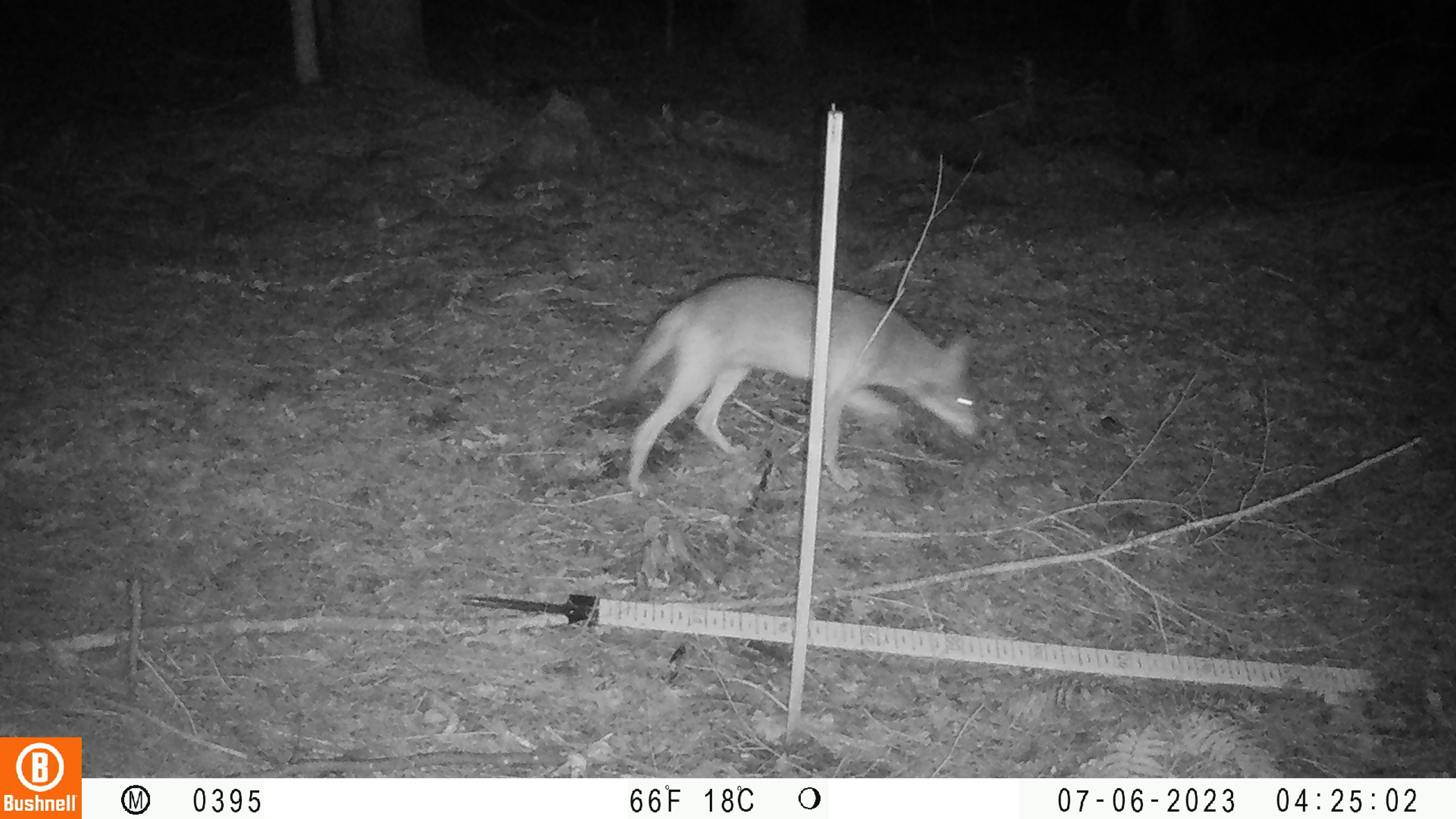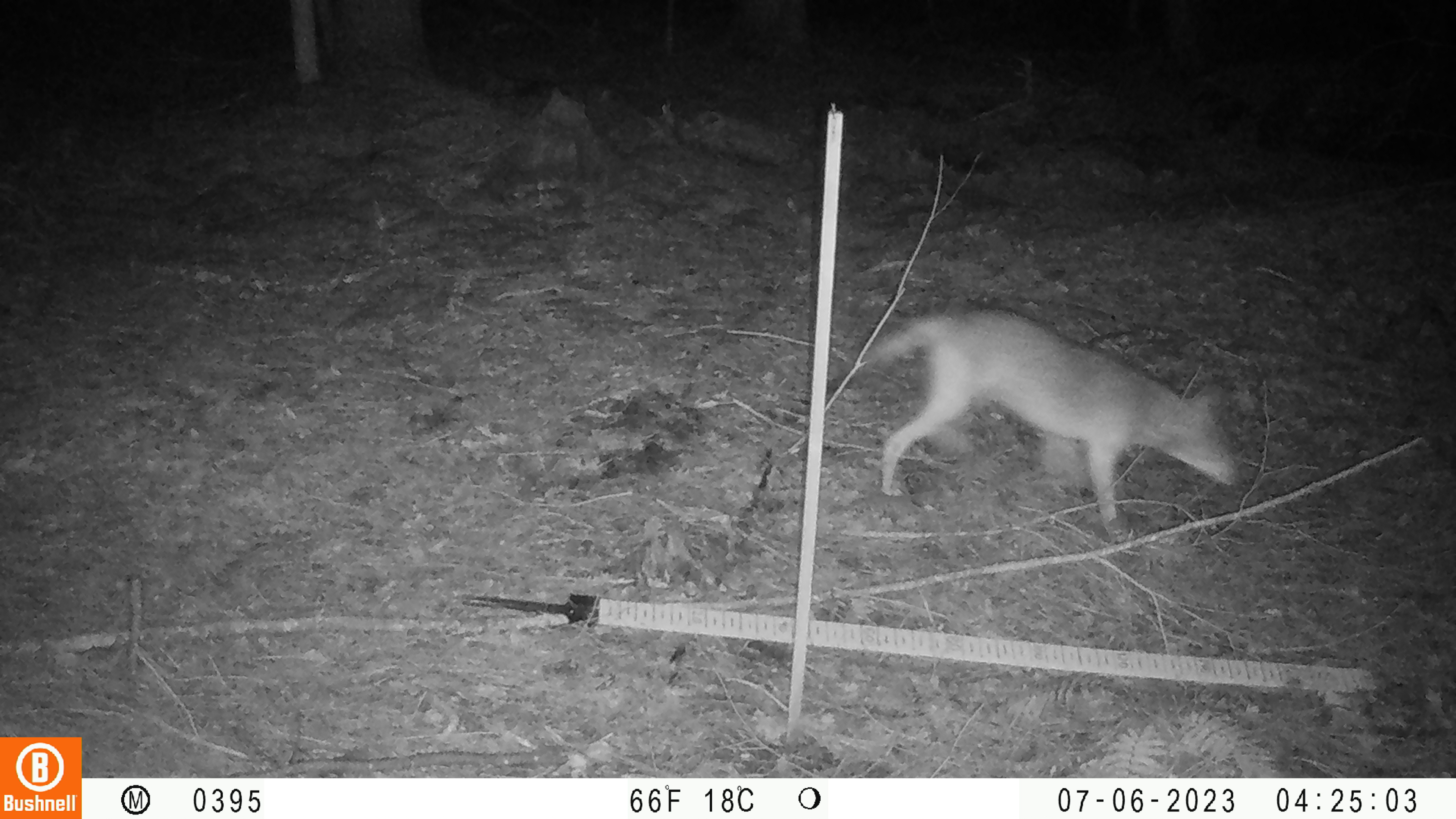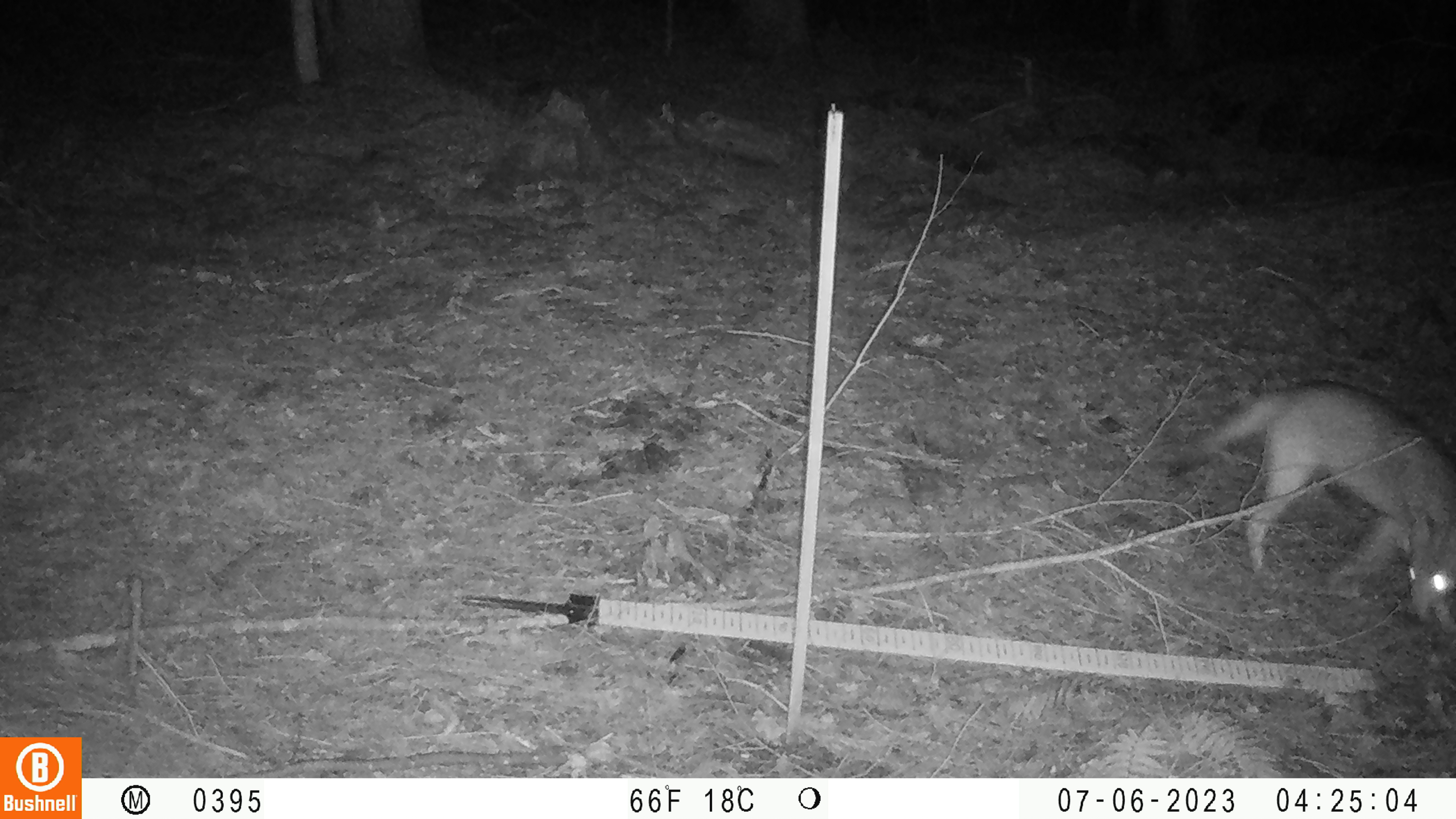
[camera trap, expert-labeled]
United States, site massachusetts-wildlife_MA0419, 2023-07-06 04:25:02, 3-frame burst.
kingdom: Animalia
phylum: Chordata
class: Mammalia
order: Carnivora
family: Canidae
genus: Urocyon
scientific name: Urocyon cinereoargenteus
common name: gray fox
Gray fox (Urocyon cinereoargenteus).